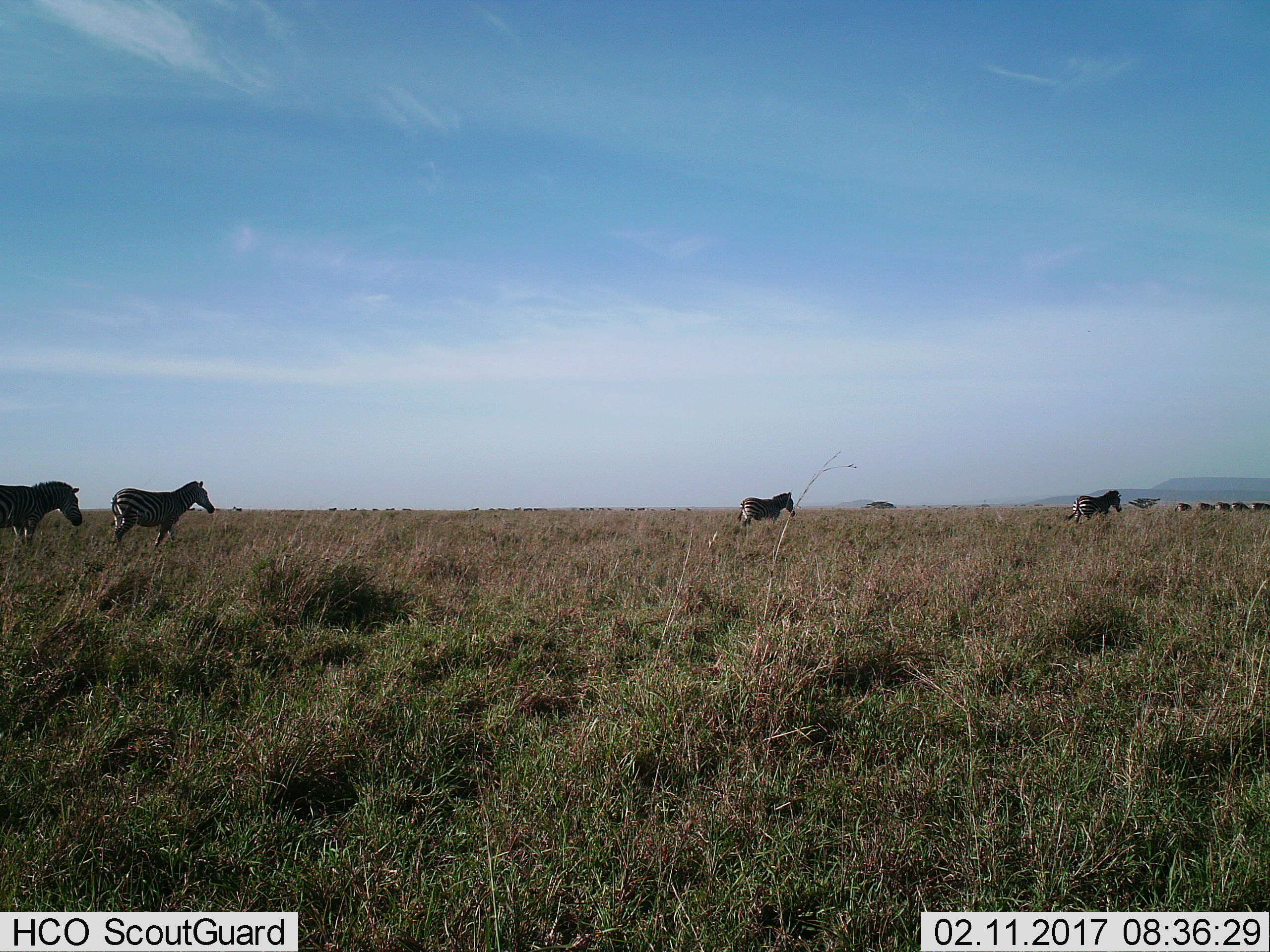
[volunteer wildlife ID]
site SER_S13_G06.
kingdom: Animalia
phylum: Chordata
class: Mammalia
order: Perissodactyla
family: Equidae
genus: Equus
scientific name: Equus quagga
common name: plains zebra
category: zebraplains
Zebraplains (plains zebra) (Equus quagga), count 9. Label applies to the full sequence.